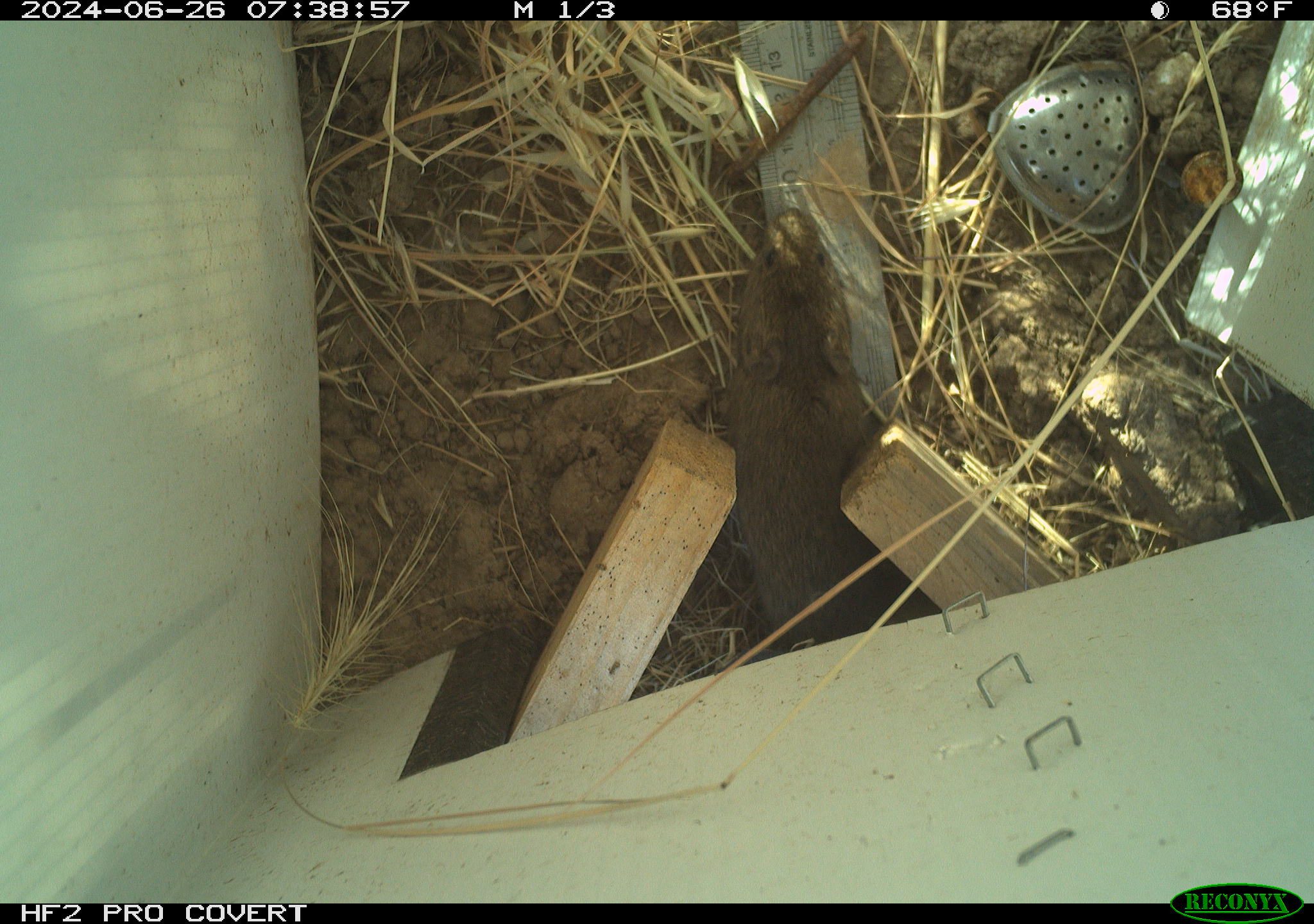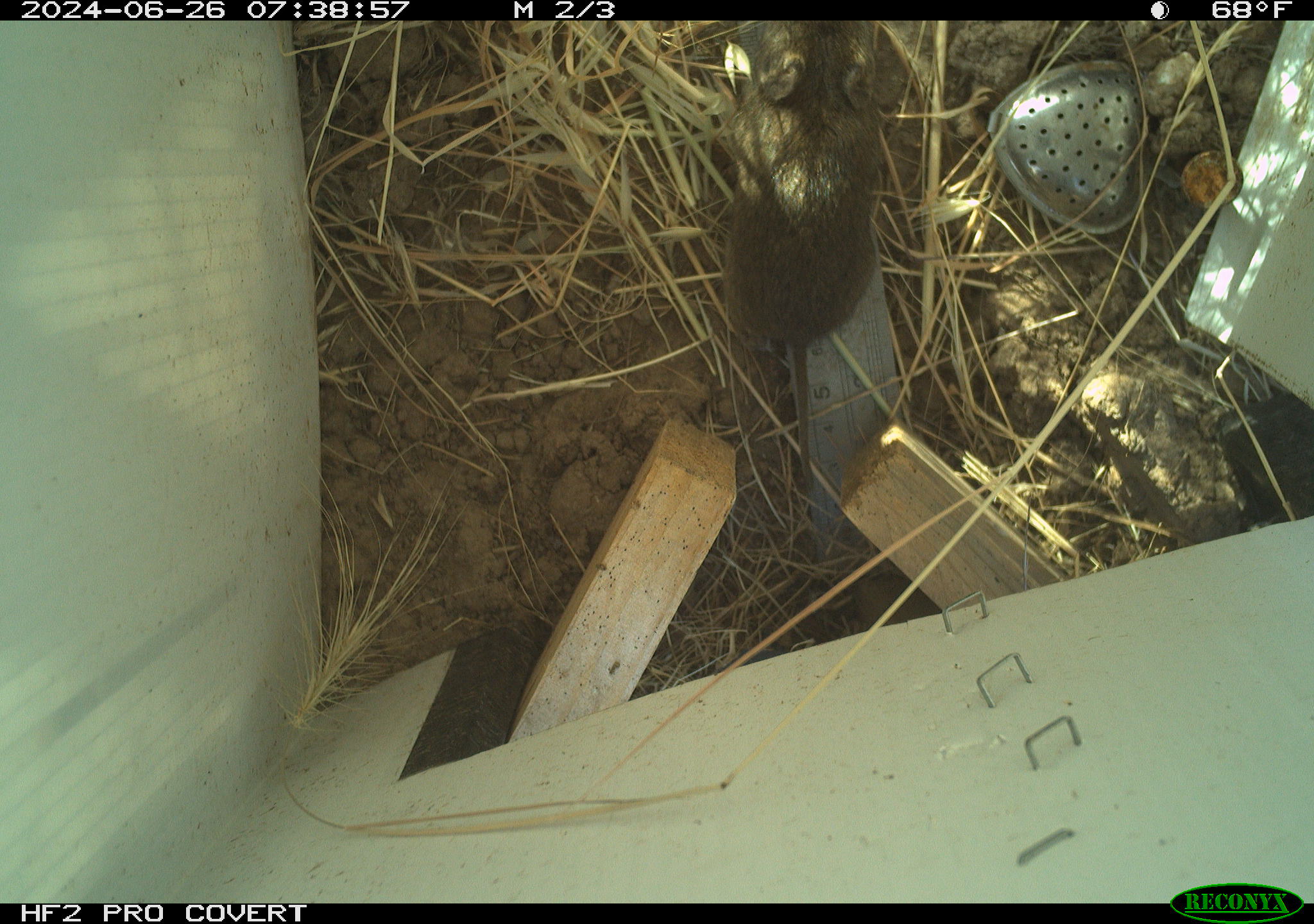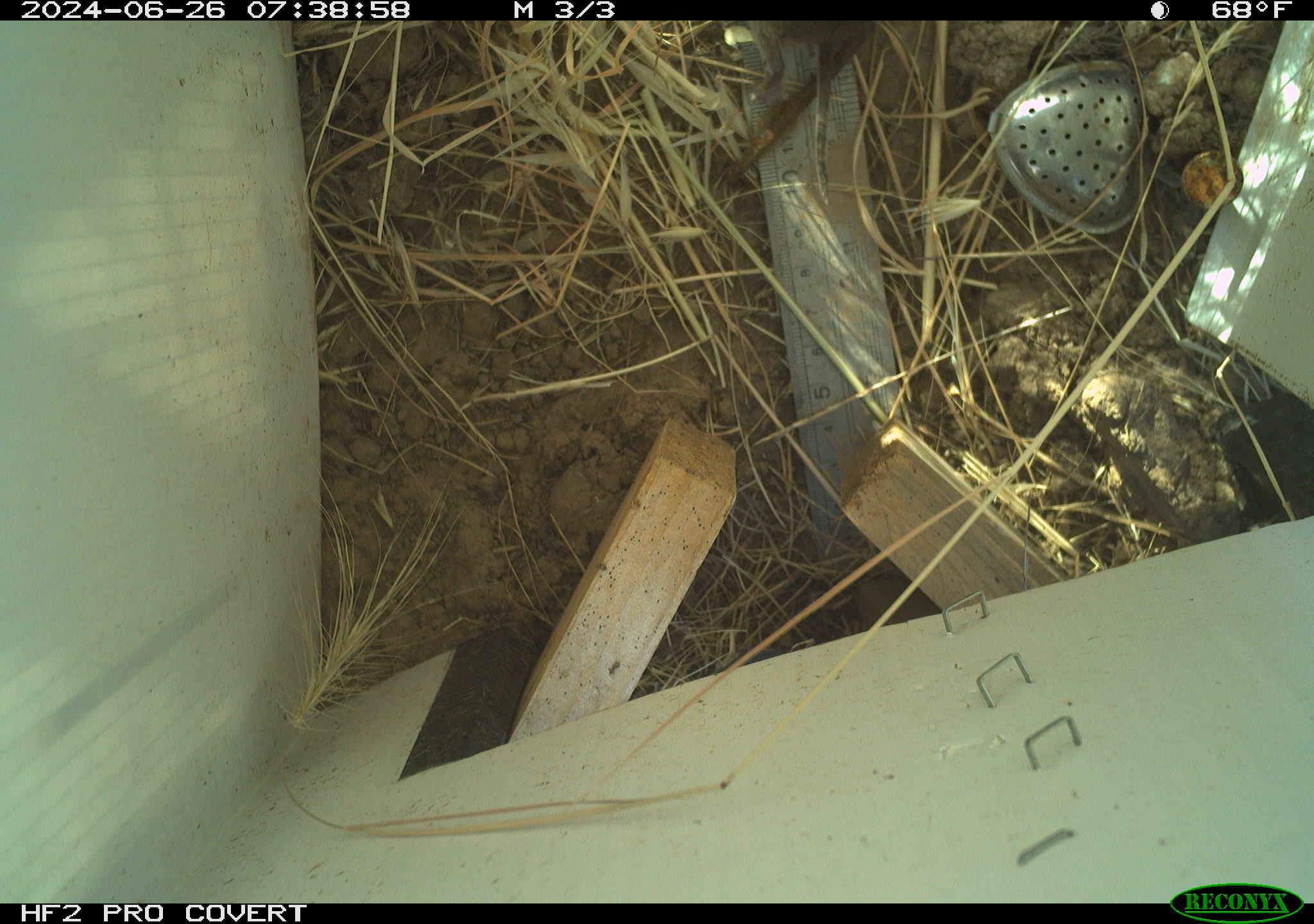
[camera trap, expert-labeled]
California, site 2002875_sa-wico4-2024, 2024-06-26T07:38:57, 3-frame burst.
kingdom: Animalia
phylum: Chordata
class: Mammalia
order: Rodentia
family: Cricetidae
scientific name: Arvicolinae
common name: voles, lemmings, and muskrats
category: arvicolinae subfamily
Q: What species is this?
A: Arvicolinae subfamily (voles, lemmings, and muskrats) (Arvicolinae).